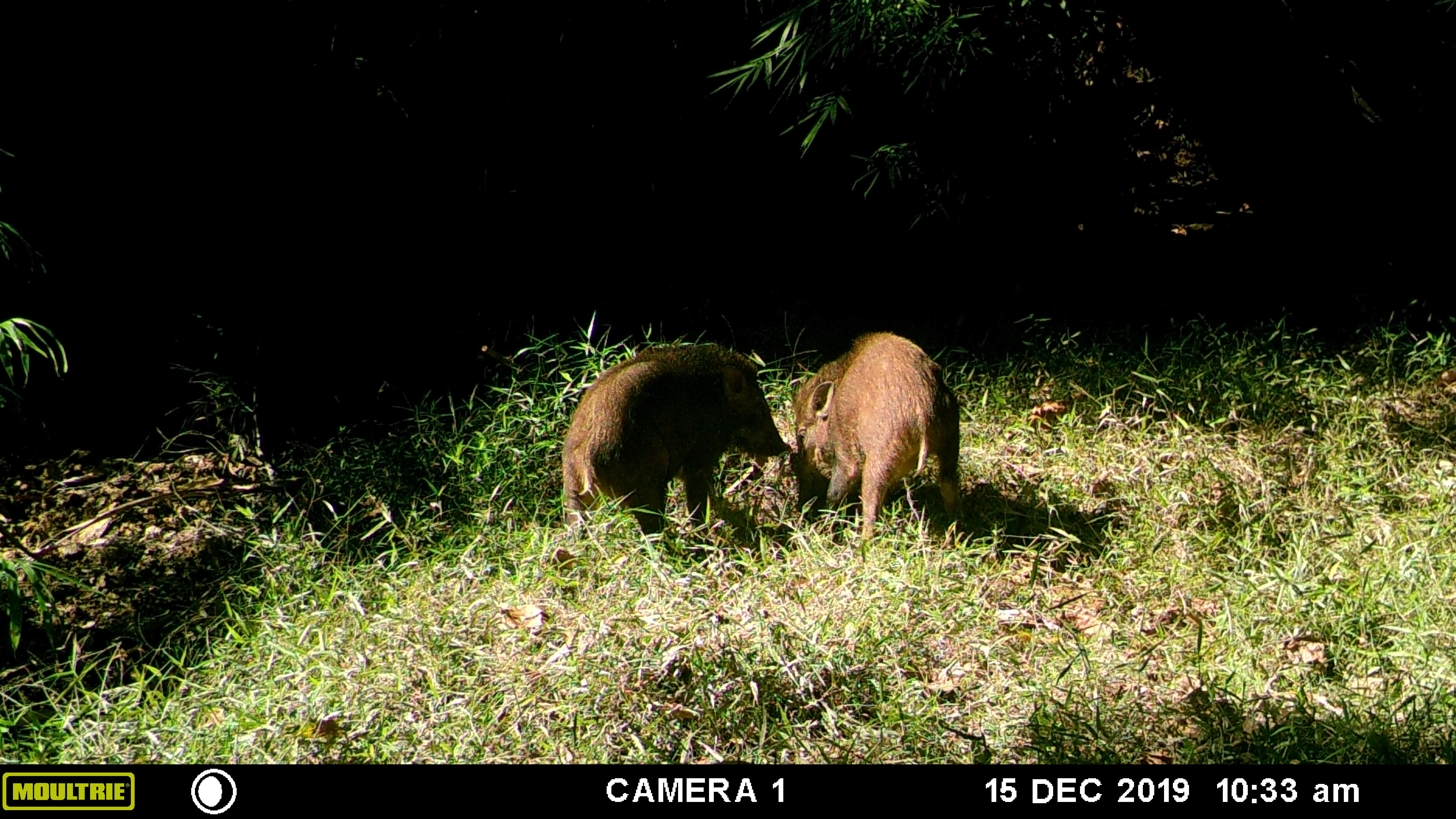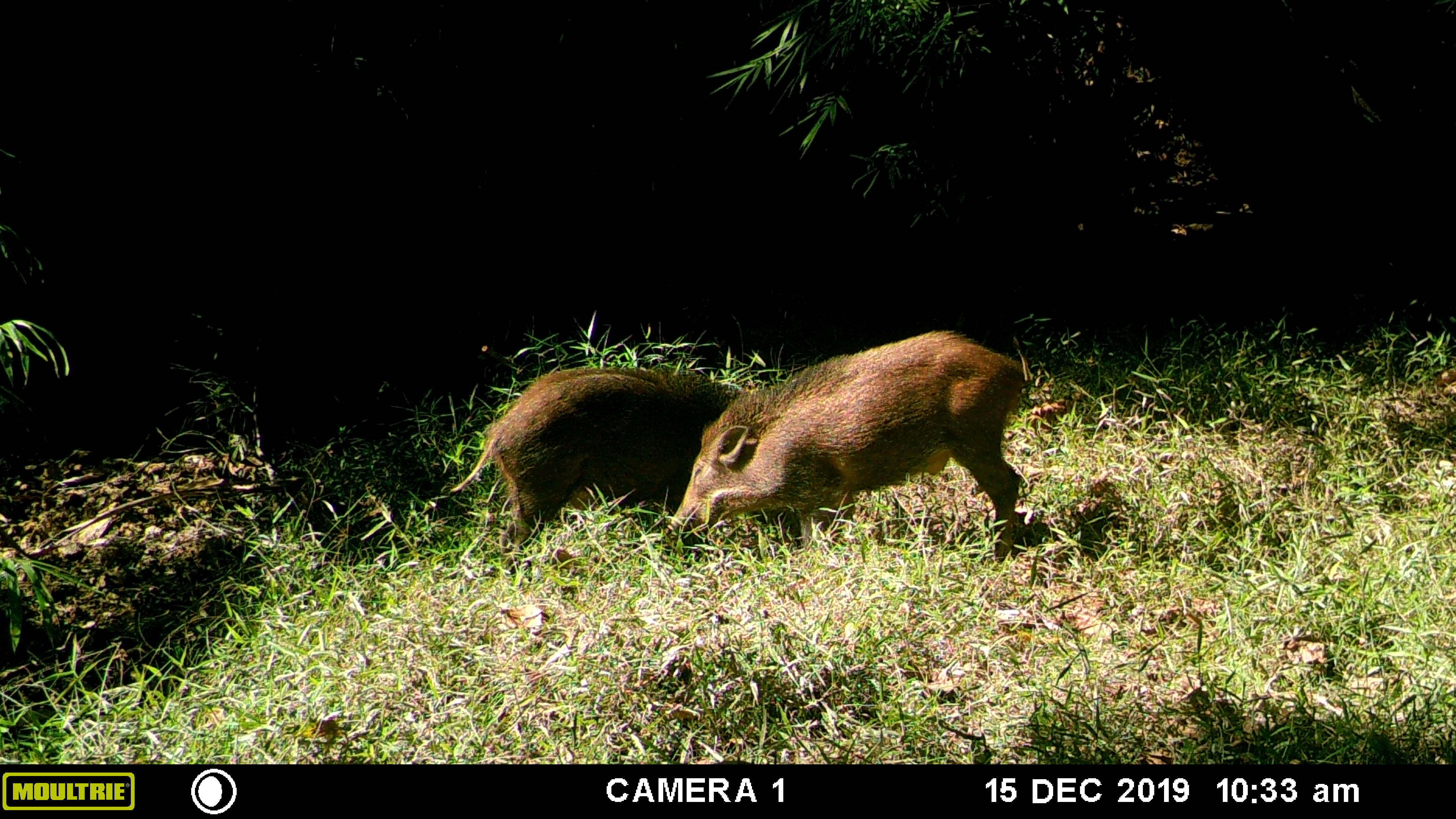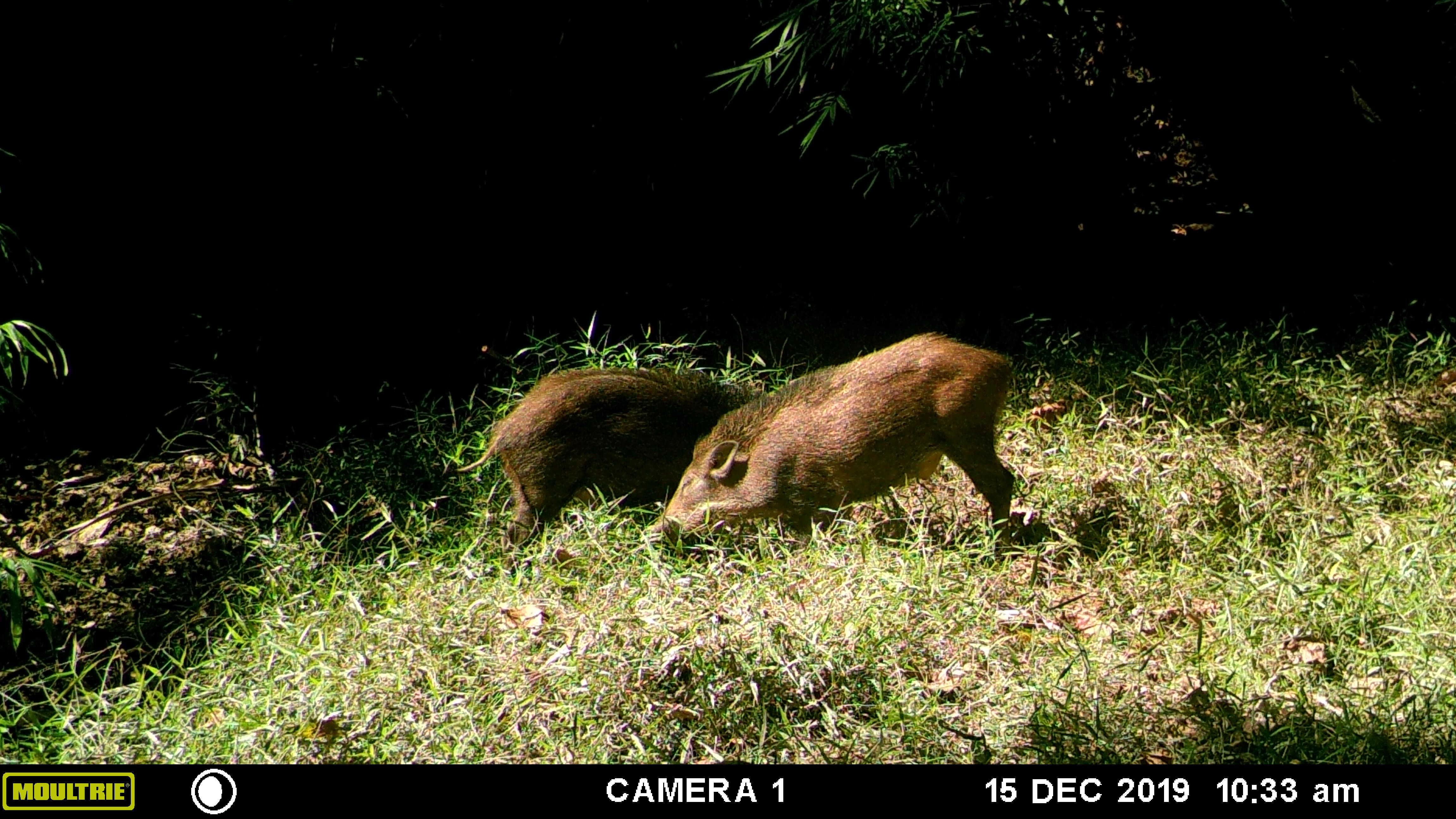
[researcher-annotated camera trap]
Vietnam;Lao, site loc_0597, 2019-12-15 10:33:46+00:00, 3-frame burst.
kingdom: Animalia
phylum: Chordata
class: Mammalia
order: Artiodactyla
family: Suidae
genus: Sus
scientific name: Sus scrofa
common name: eurasian wild pig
Eurasian wild pig (Sus scrofa). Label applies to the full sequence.